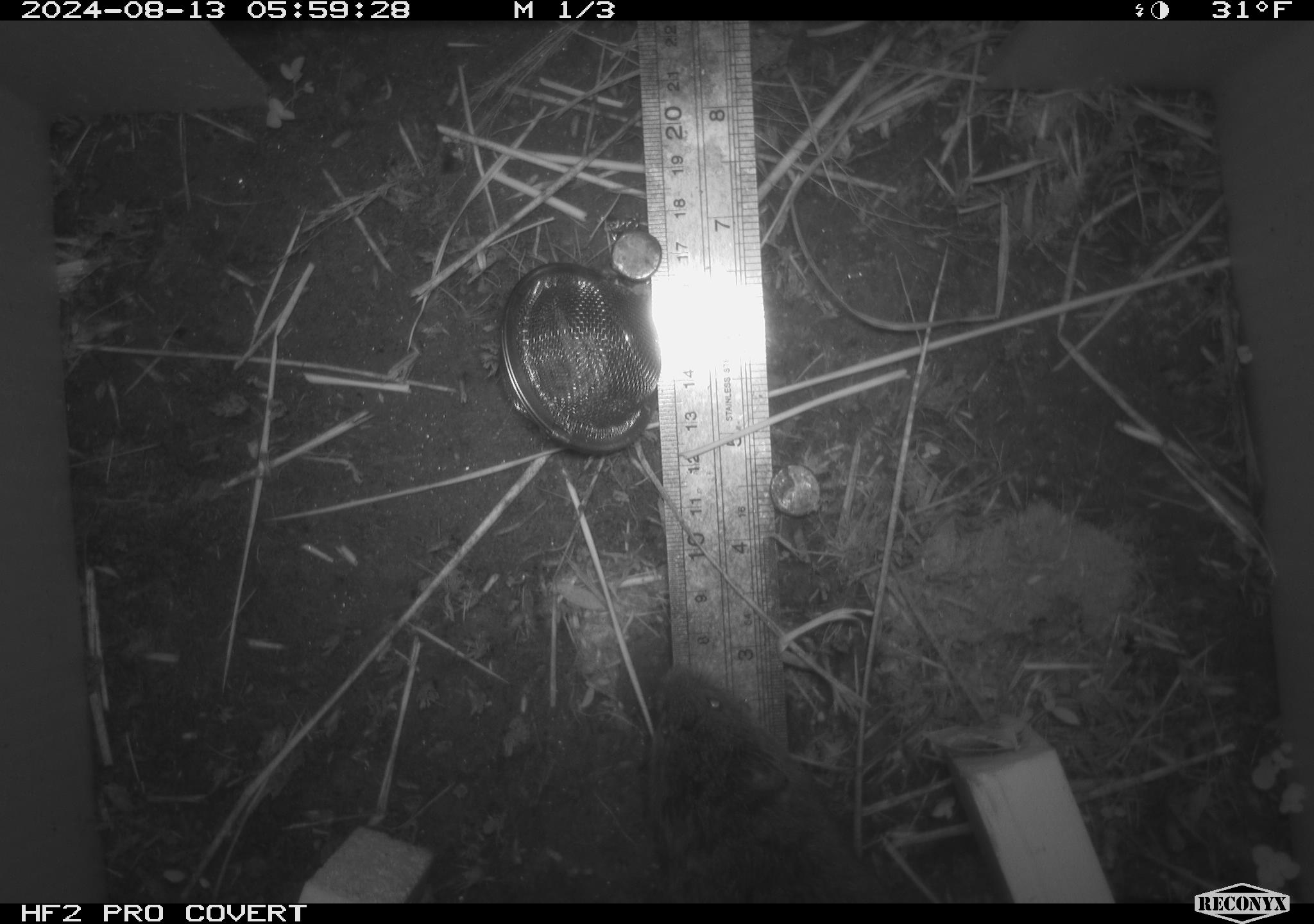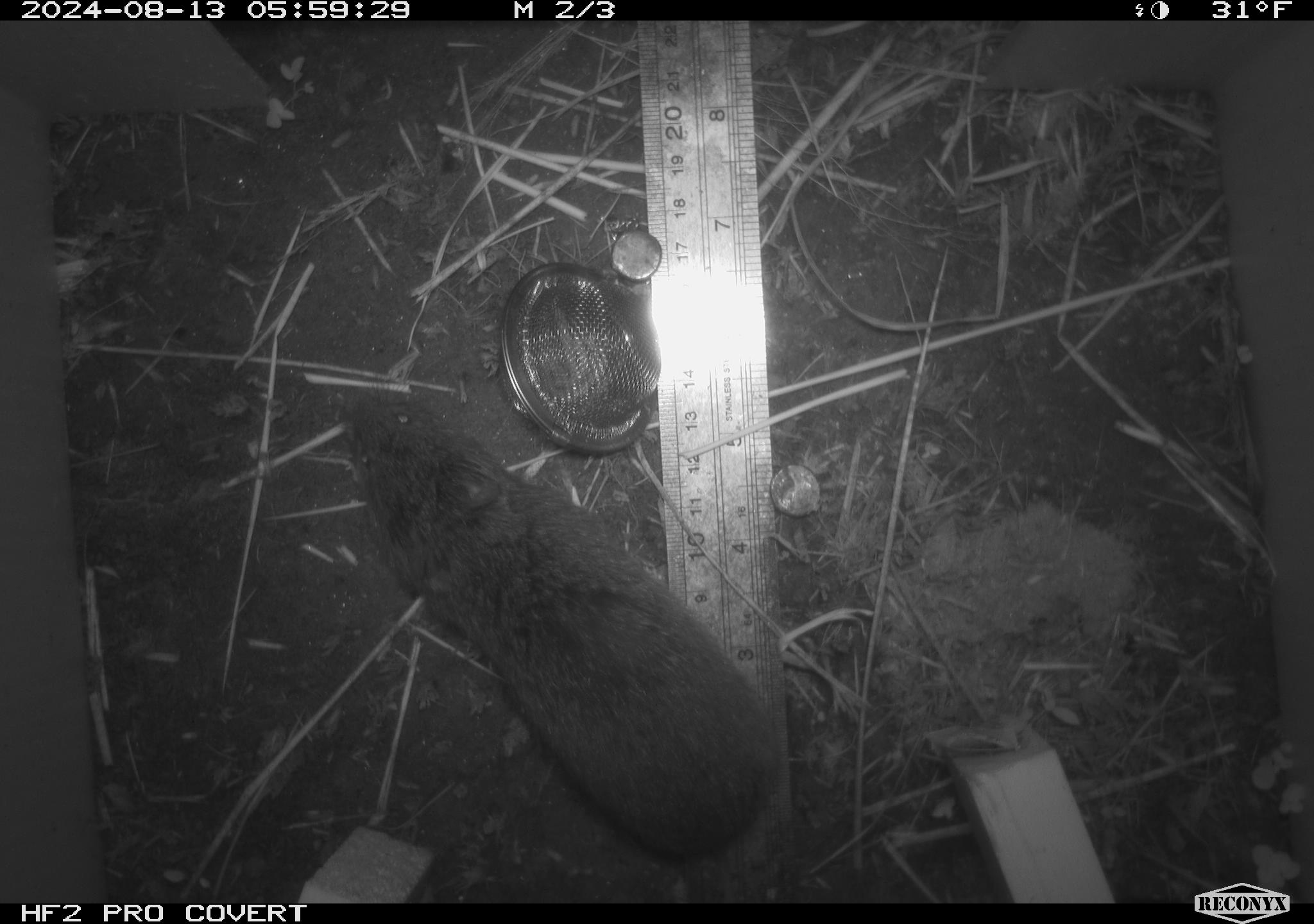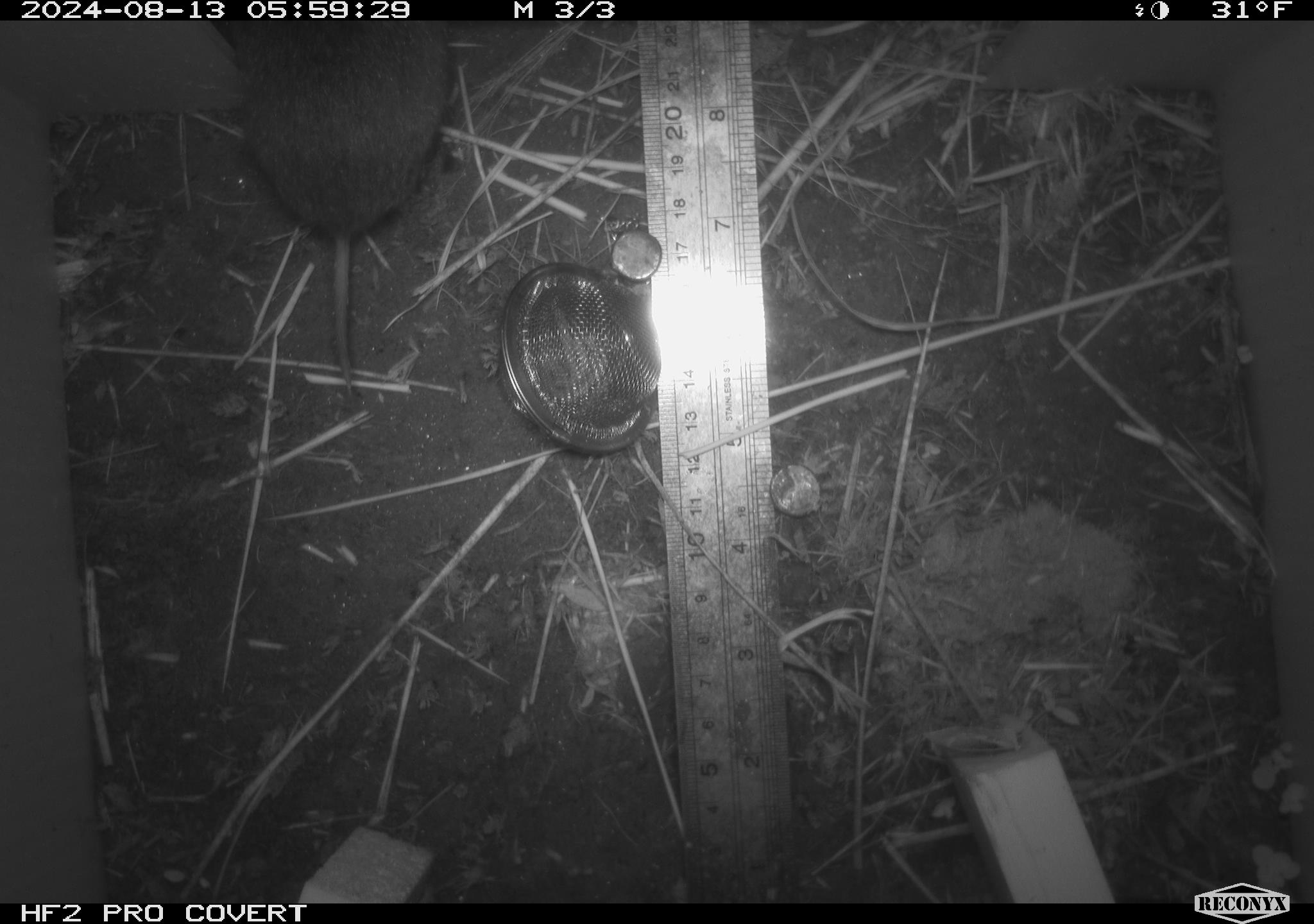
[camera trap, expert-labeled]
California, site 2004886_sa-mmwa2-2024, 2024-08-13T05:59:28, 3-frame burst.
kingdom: Animalia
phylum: Chordata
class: Mammalia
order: Rodentia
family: Cricetidae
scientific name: Arvicolinae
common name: voles, lemmings, and muskrats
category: arvicolinae subfamily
Arvicolinae subfamily (voles, lemmings, and muskrats) (Arvicolinae).